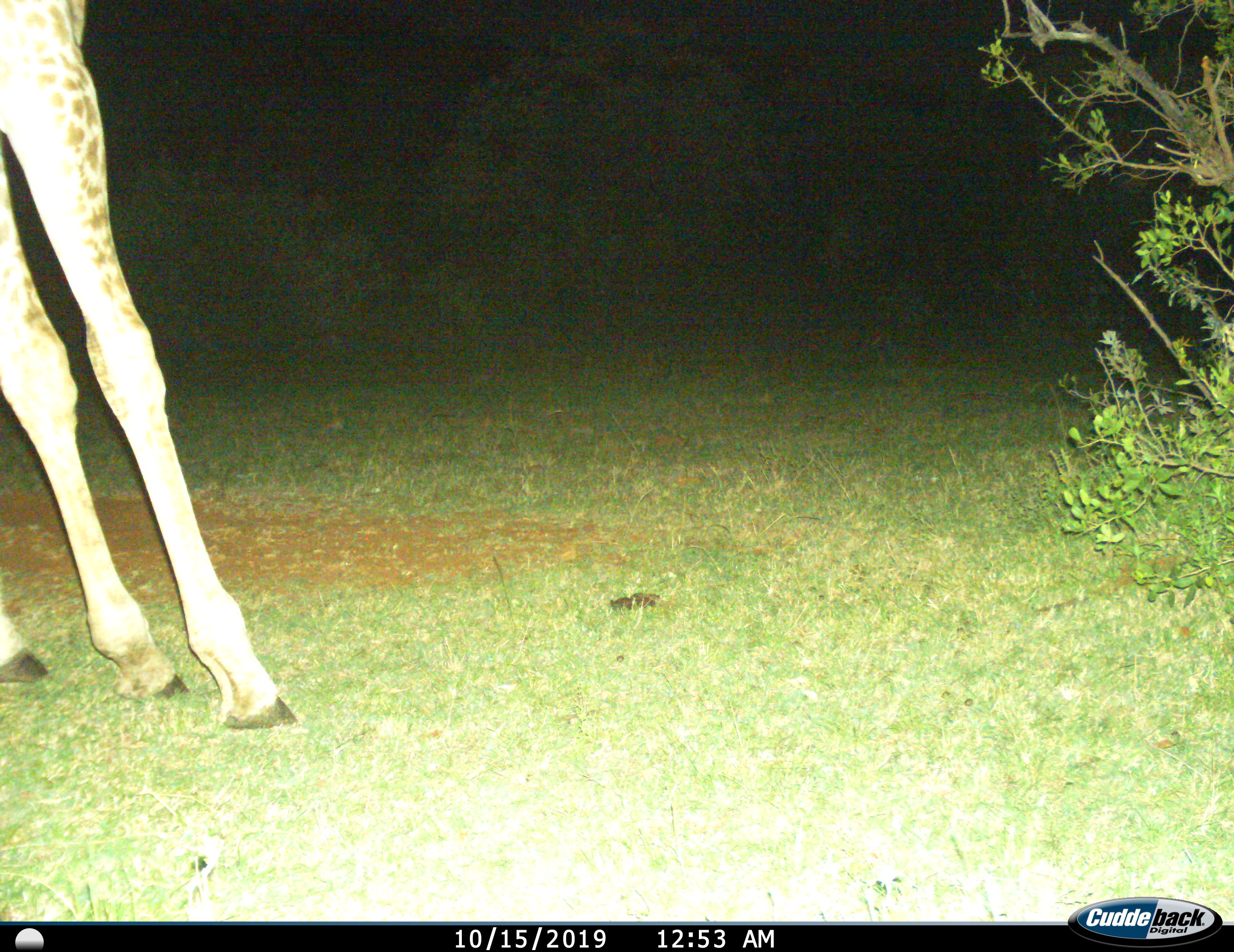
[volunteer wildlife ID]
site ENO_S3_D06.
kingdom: Animalia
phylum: Chordata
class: Mammalia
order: Artiodactyla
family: Giraffidae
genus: Giraffa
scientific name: Giraffa camelopardalis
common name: giraffe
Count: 1.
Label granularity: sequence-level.